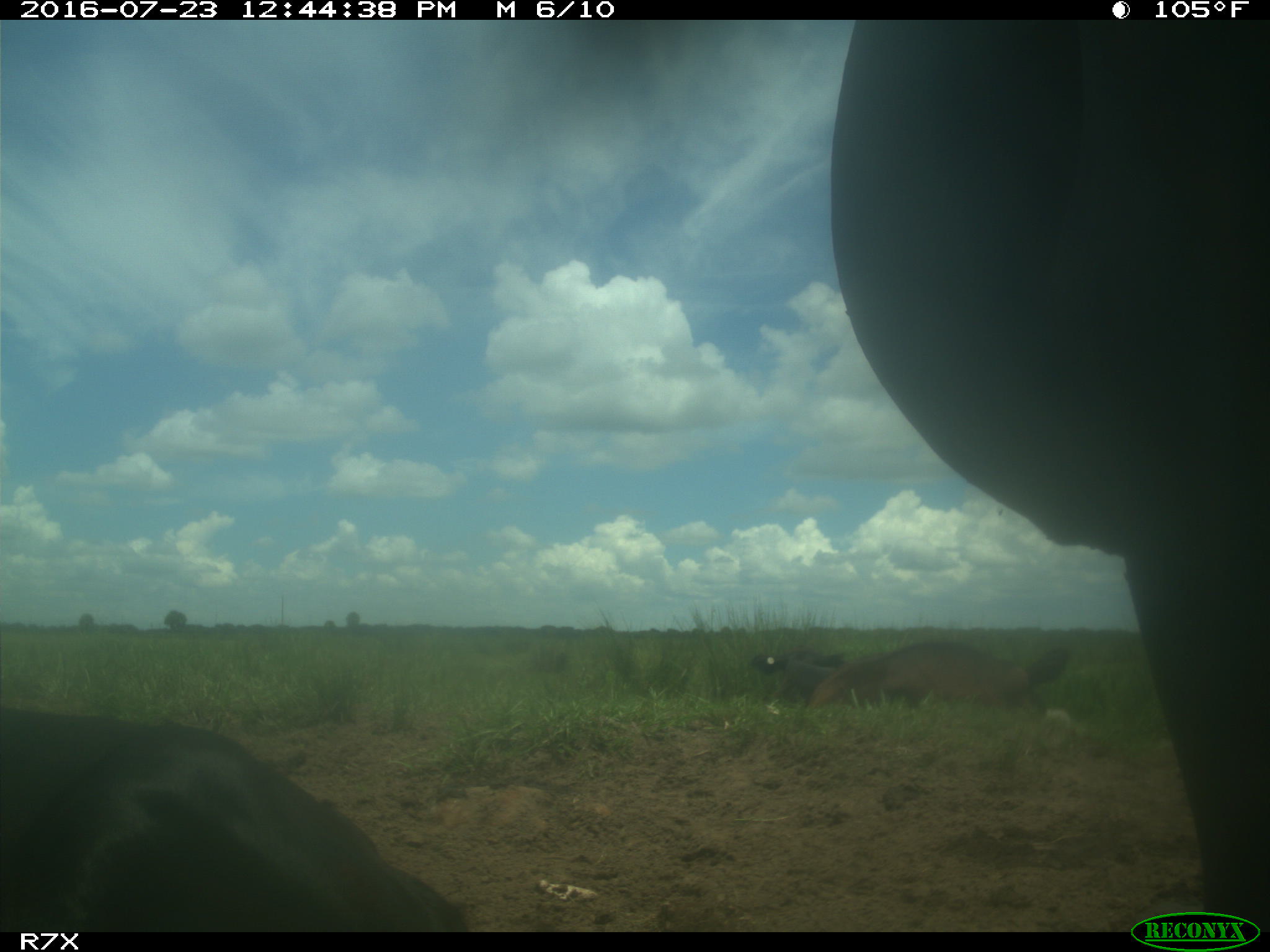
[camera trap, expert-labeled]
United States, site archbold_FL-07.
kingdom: Animalia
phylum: Chordata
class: Mammalia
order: Artiodactyla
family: Bovidae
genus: Bos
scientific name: Bos taurus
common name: domestic cow